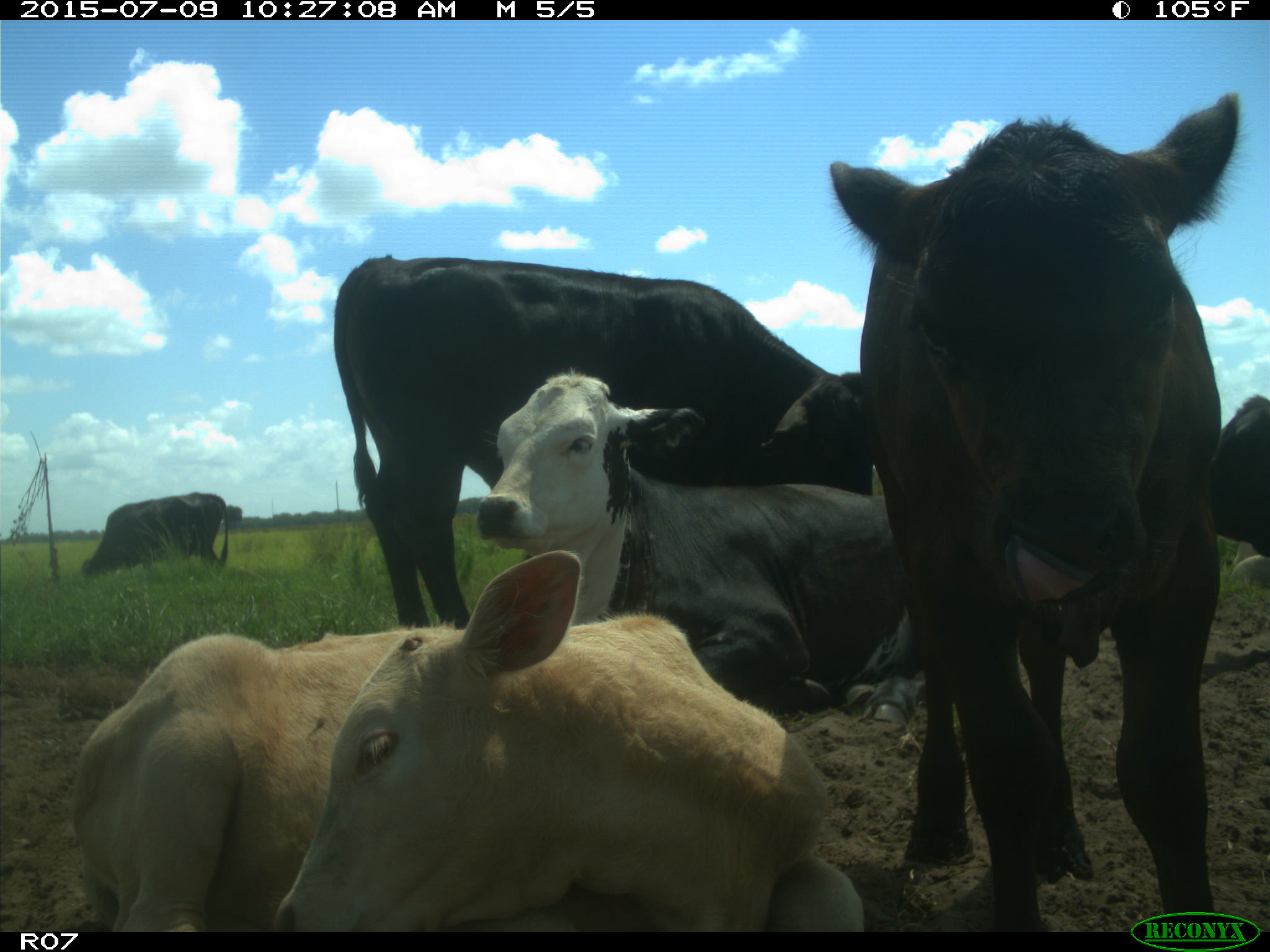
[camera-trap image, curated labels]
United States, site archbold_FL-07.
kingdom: Animalia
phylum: Chordata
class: Mammalia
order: Artiodactyla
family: Bovidae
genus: Bos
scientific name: Bos taurus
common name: domestic cow